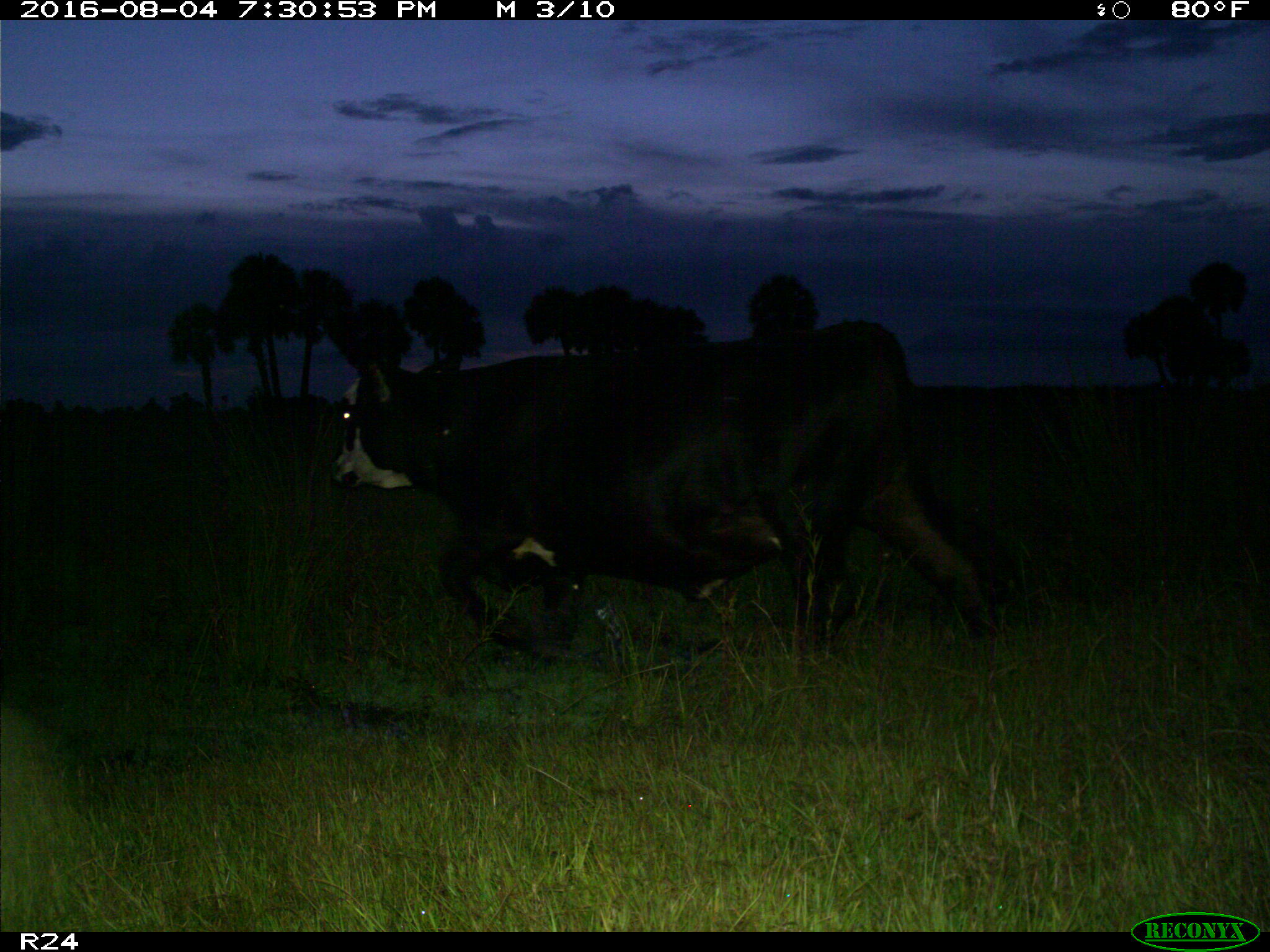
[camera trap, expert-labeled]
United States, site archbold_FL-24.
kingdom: Animalia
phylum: Chordata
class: Mammalia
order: Artiodactyla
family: Bovidae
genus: Bos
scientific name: Bos taurus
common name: domestic cow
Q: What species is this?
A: Bos taurus (domestic cow).